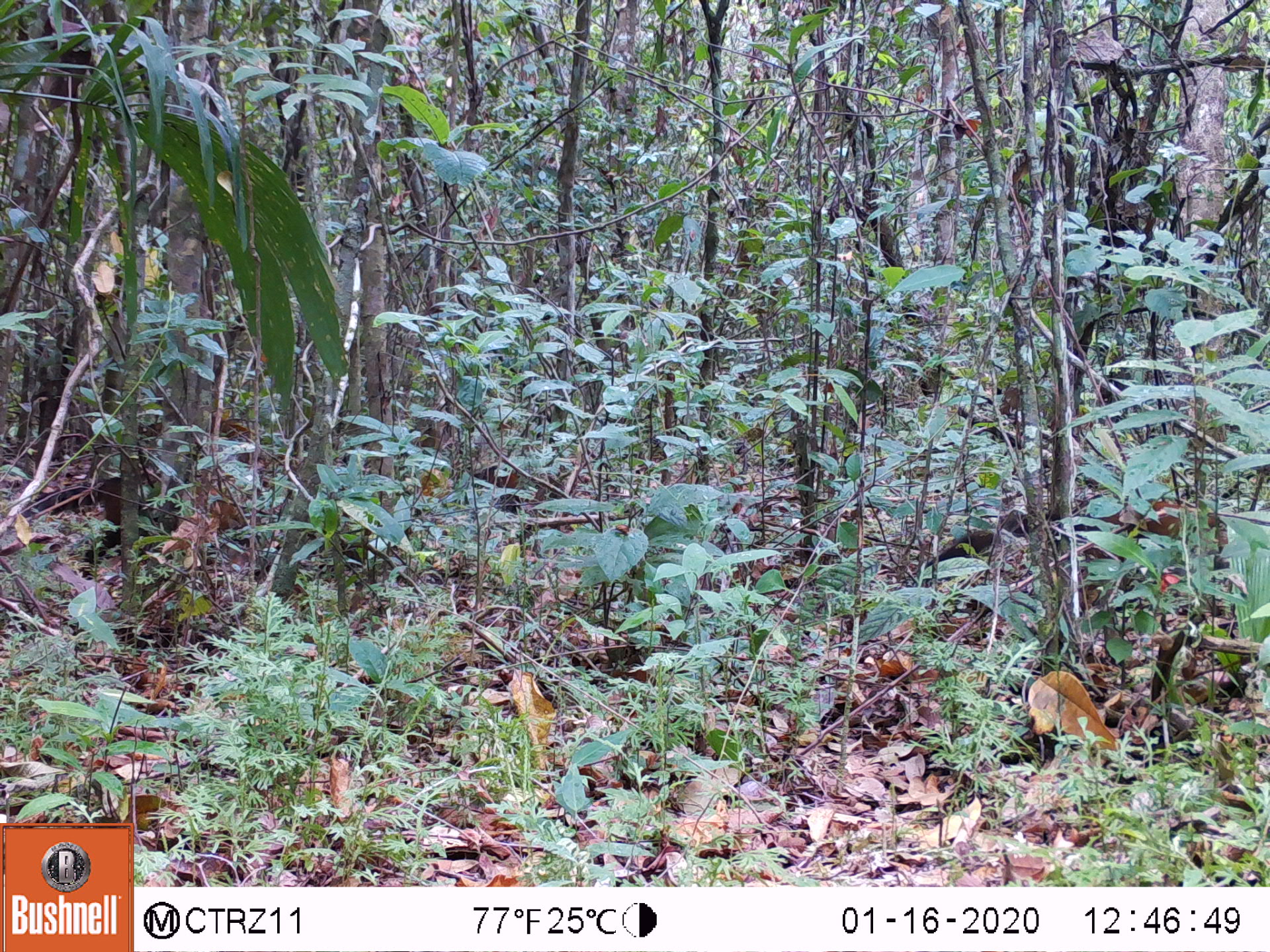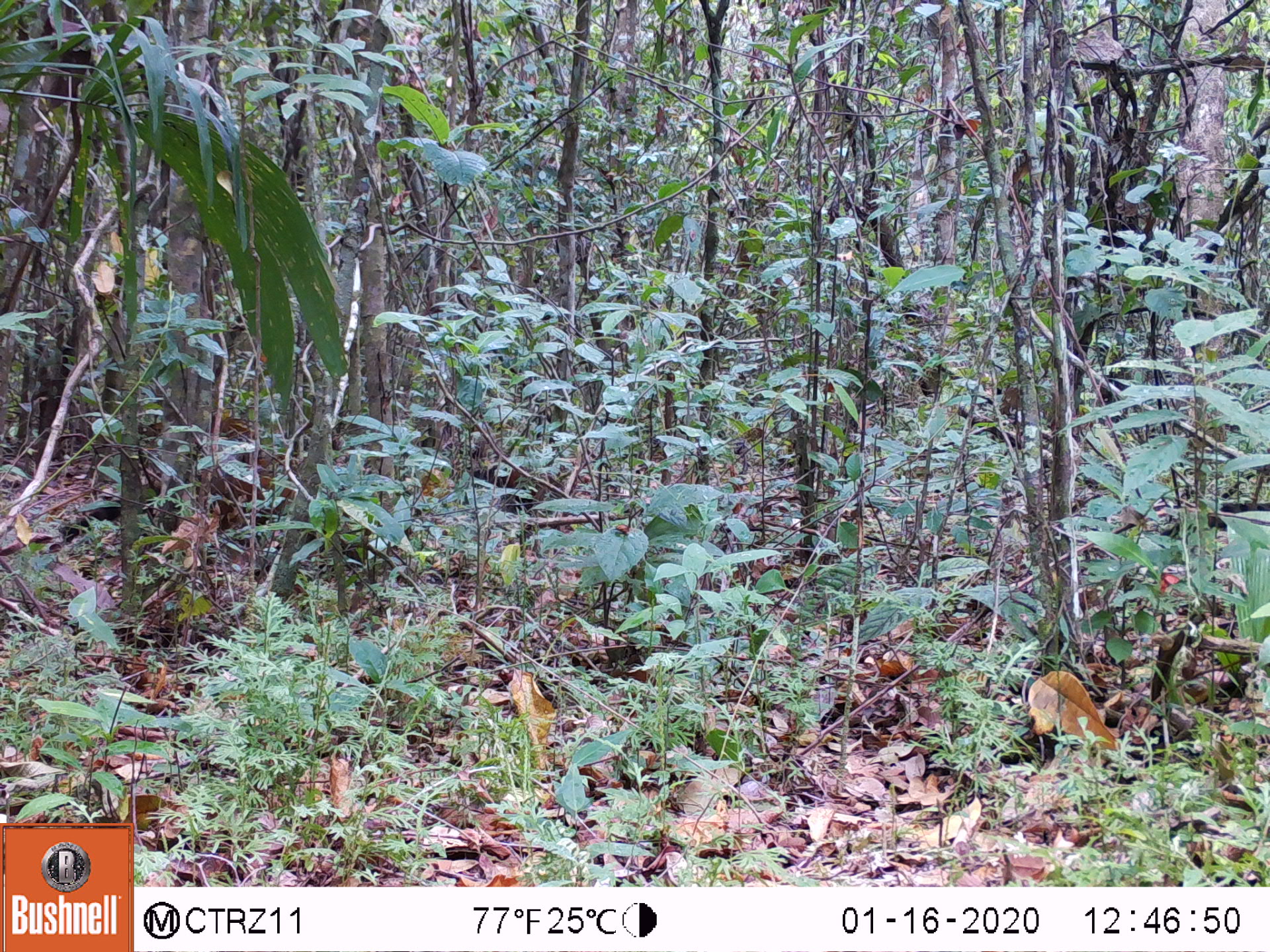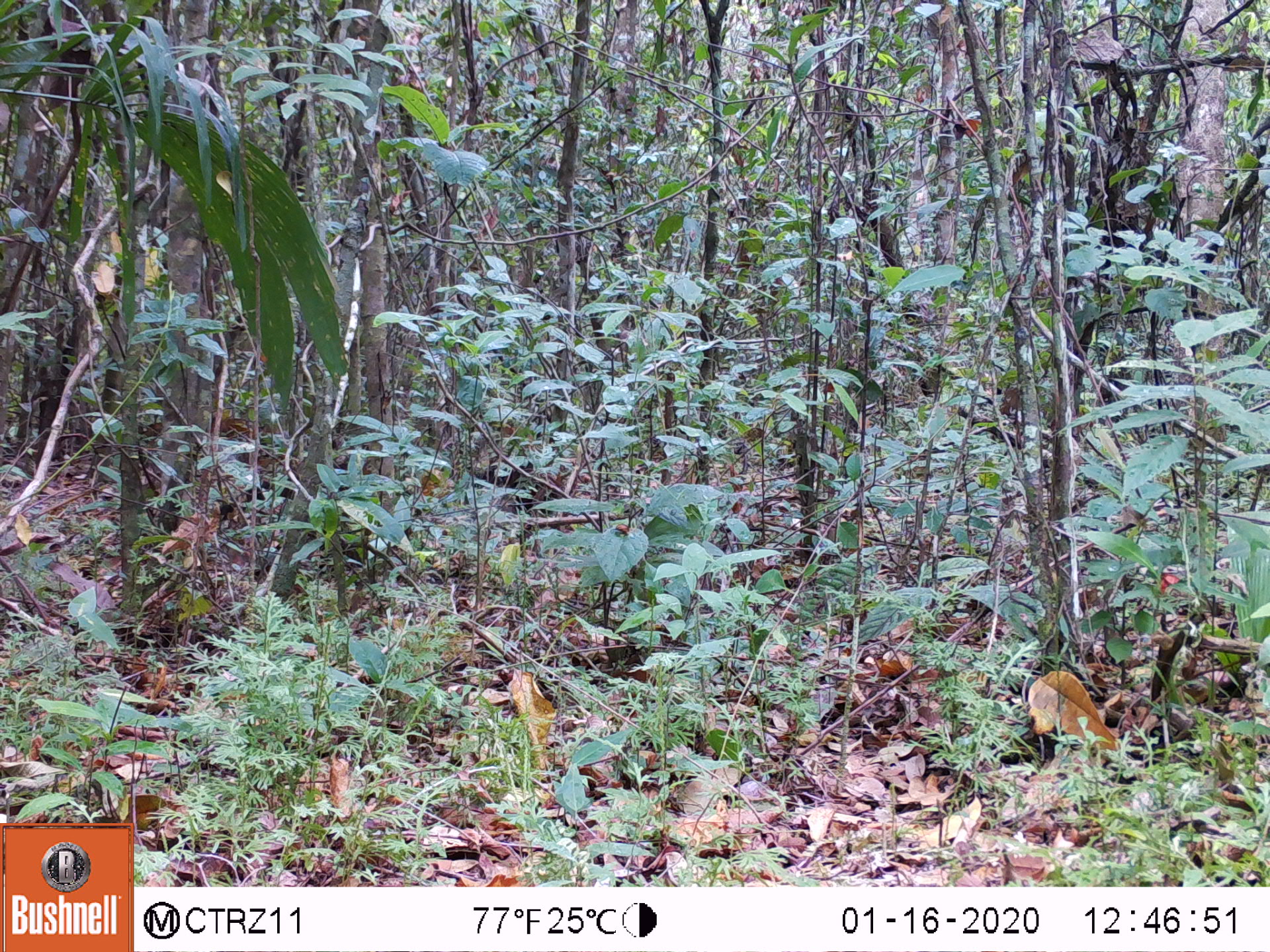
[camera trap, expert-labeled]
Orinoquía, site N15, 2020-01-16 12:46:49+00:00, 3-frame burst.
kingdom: Animalia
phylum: Chordata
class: Mammalia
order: Carnivora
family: Procyonidae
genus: Nasua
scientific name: Nasua nasua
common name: south american coati